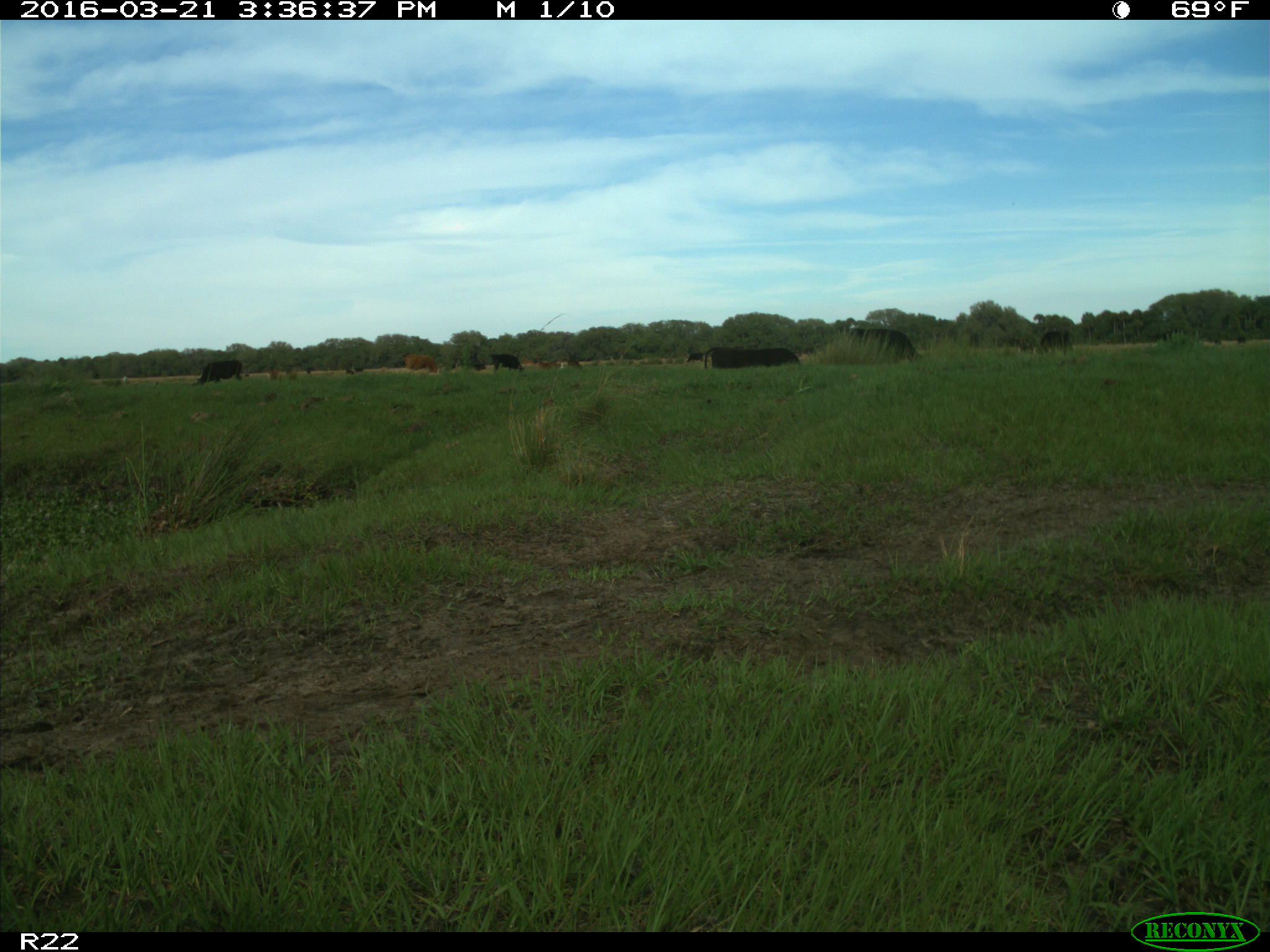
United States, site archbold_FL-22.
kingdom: Animalia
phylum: Chordata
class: Mammalia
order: Artiodactyla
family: Bovidae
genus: Bos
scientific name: Bos taurus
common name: domestic cow